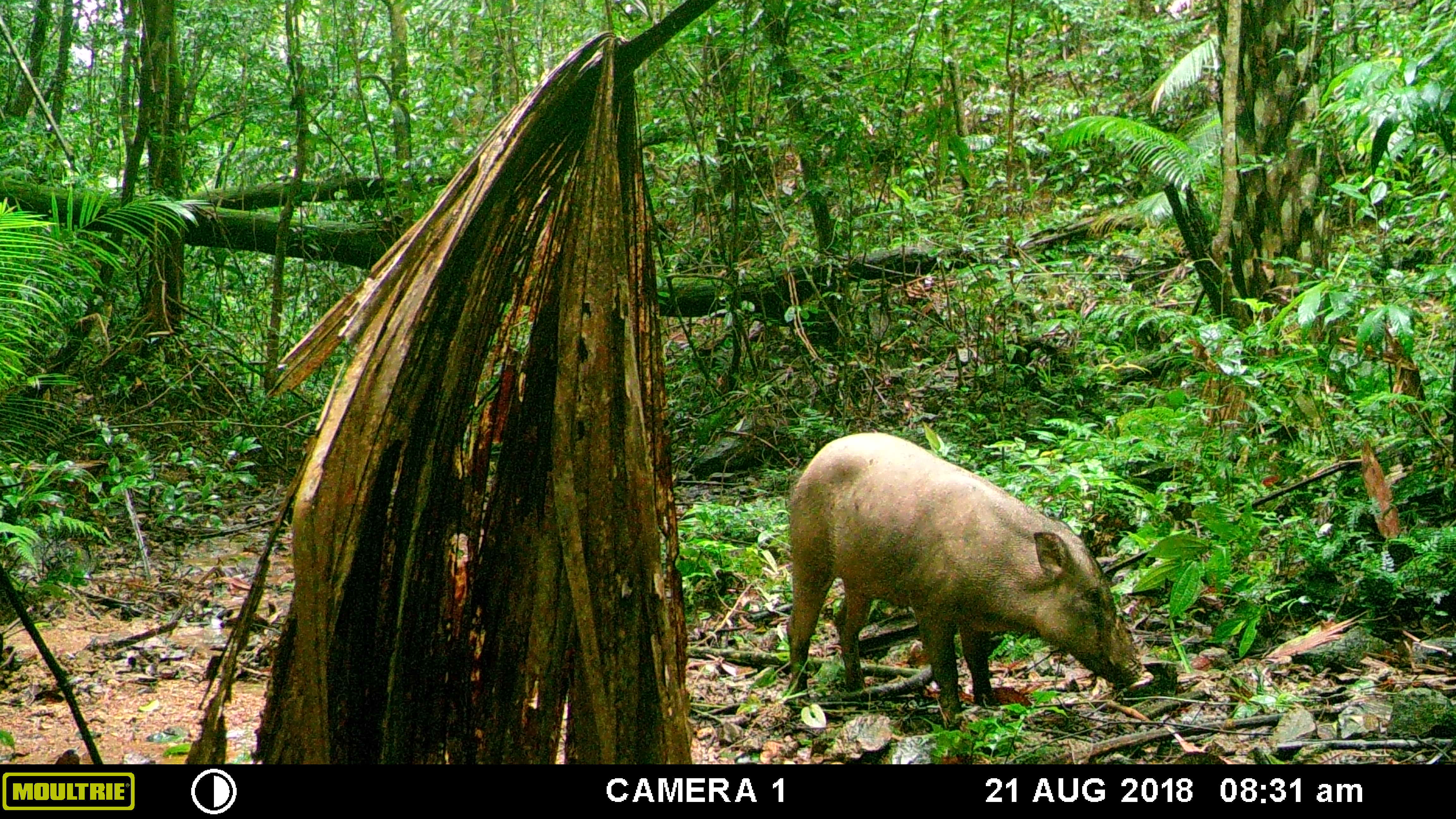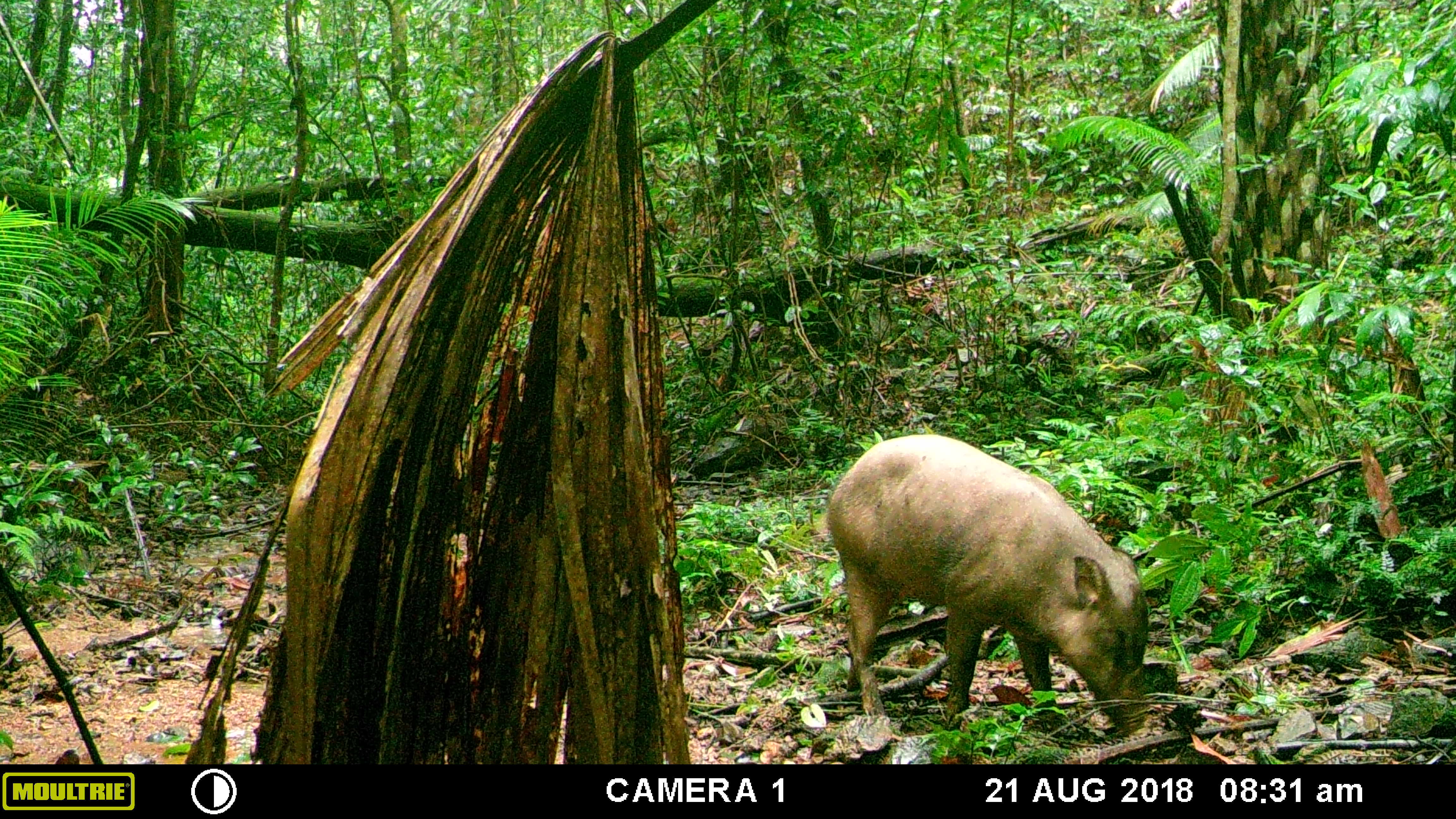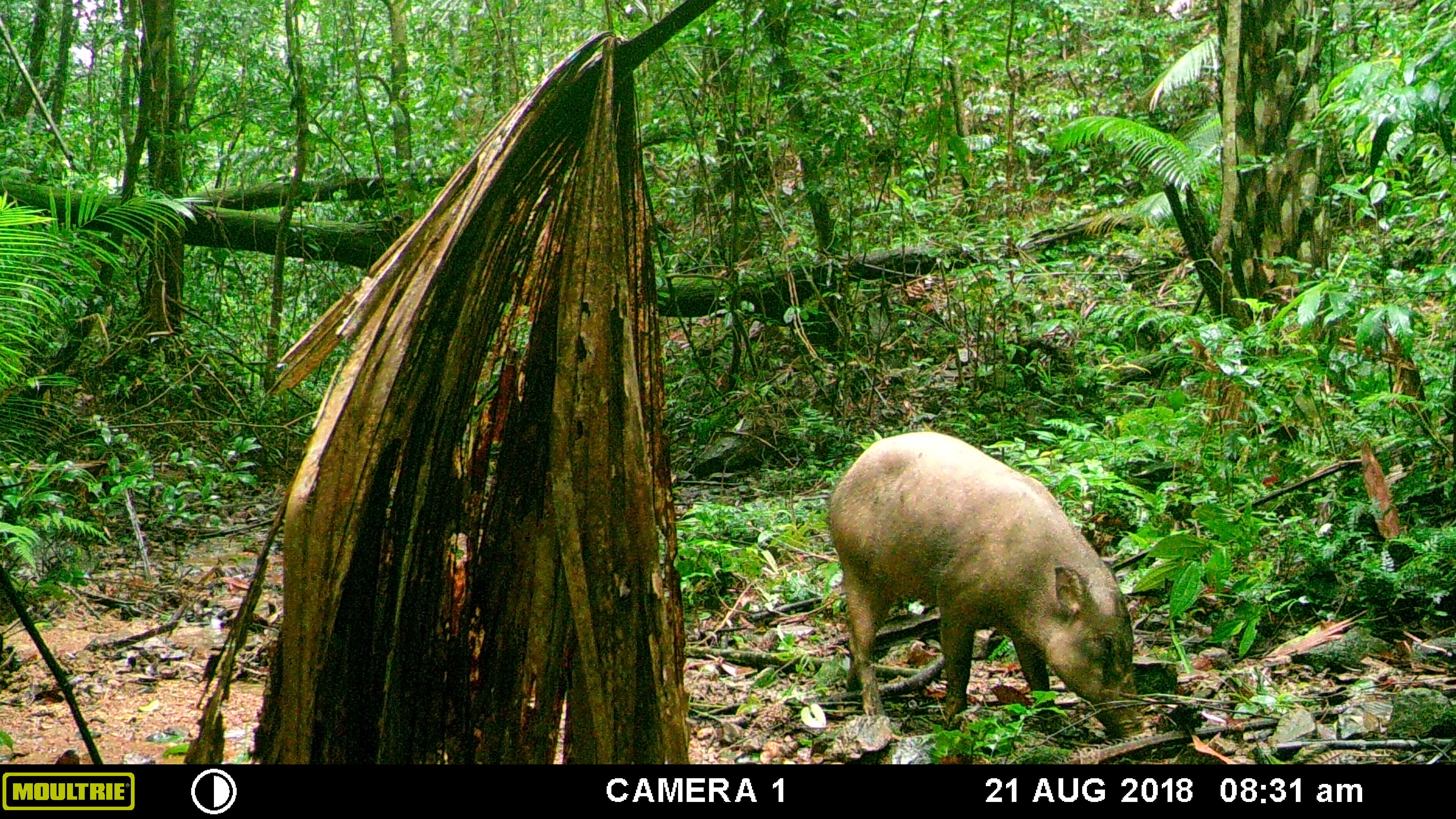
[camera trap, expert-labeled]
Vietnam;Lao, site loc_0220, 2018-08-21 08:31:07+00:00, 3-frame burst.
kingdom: Animalia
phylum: Chordata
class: Mammalia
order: Artiodactyla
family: Suidae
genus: Sus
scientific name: Sus scrofa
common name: eurasian wild pig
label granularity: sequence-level